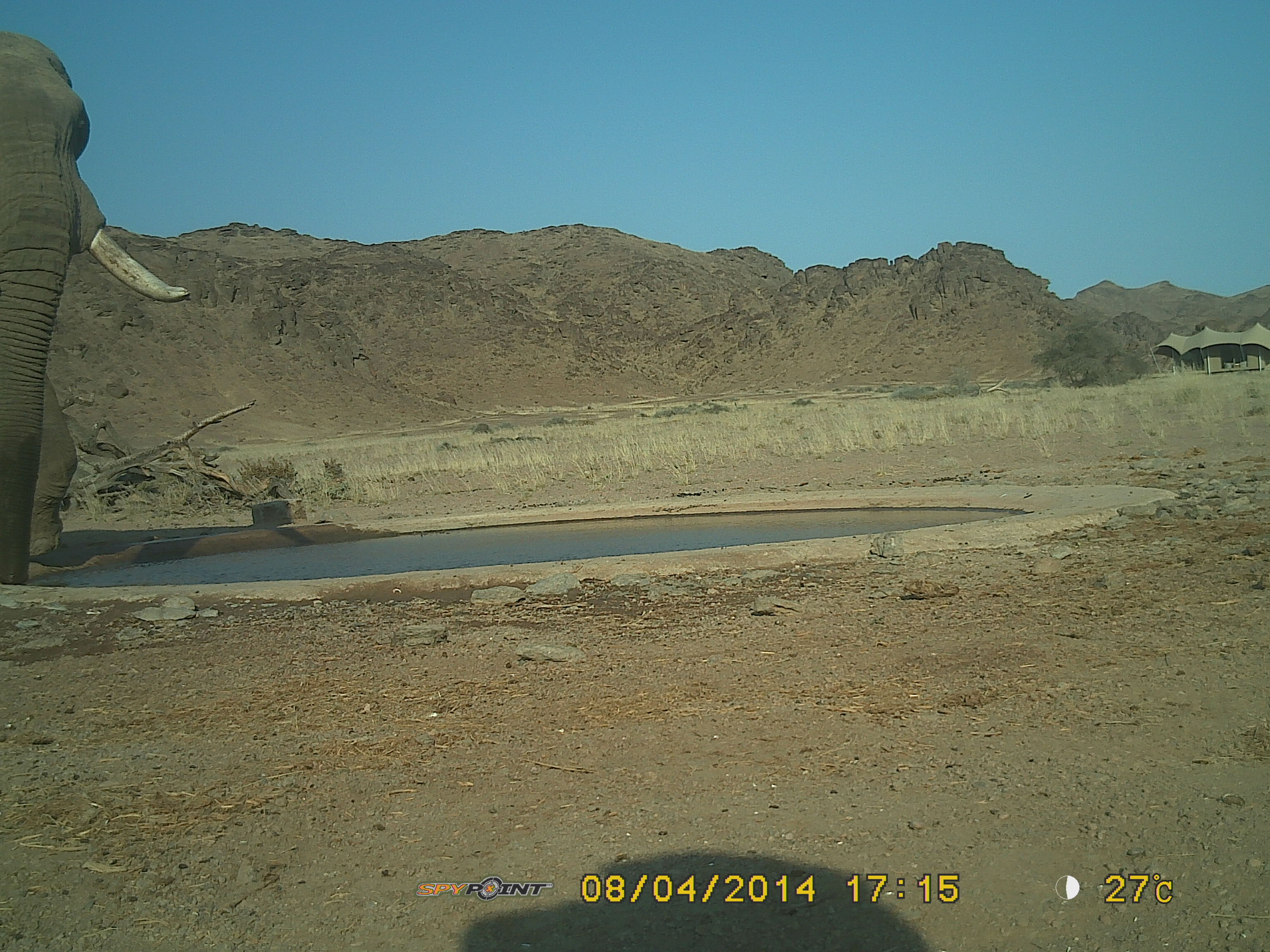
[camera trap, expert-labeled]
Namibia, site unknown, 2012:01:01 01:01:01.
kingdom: Animalia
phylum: Chordata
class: Mammalia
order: Proboscidea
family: Elephantidae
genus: Loxodonta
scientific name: Loxodonta africana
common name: african elephant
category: loxodanta africana